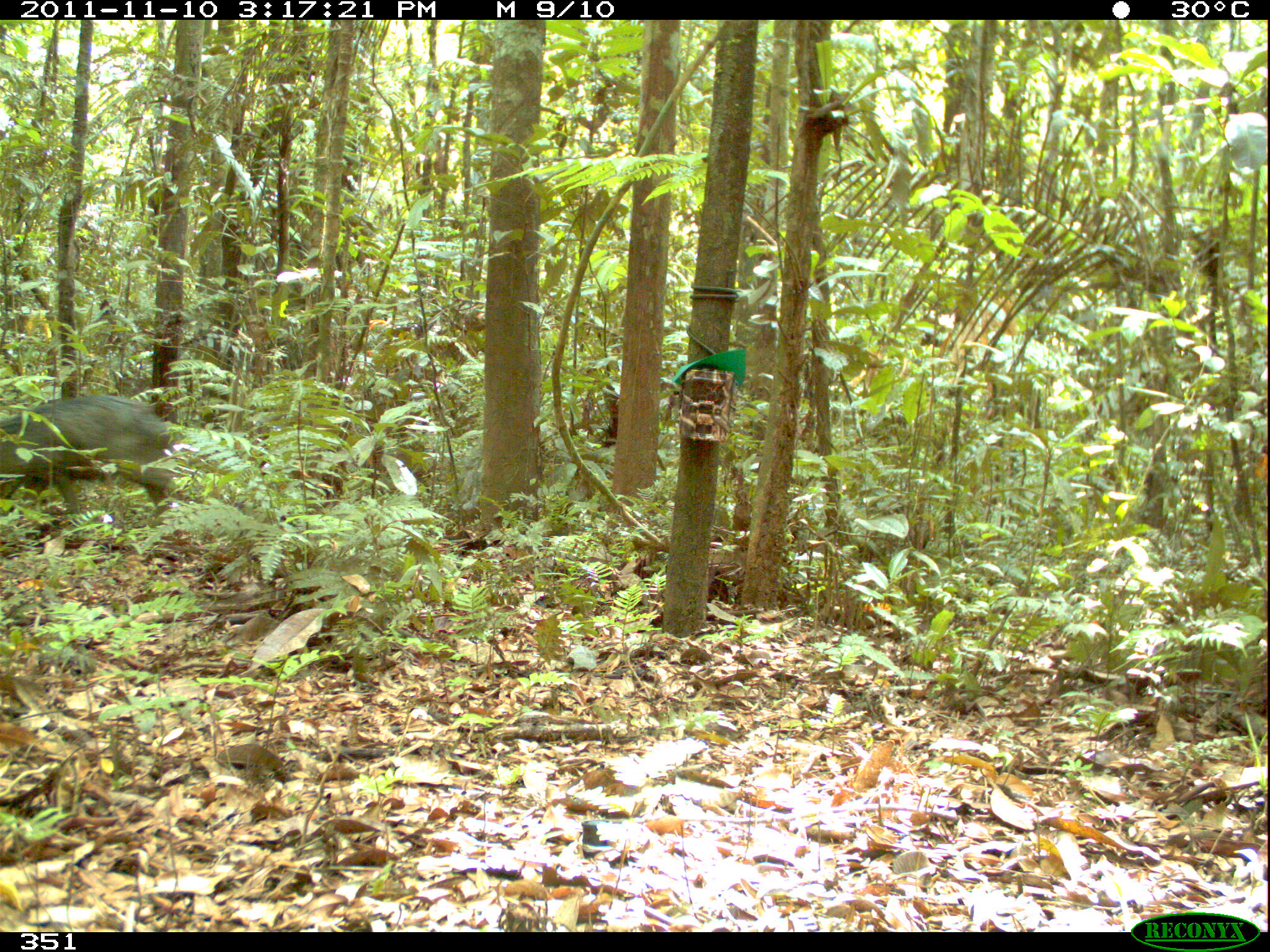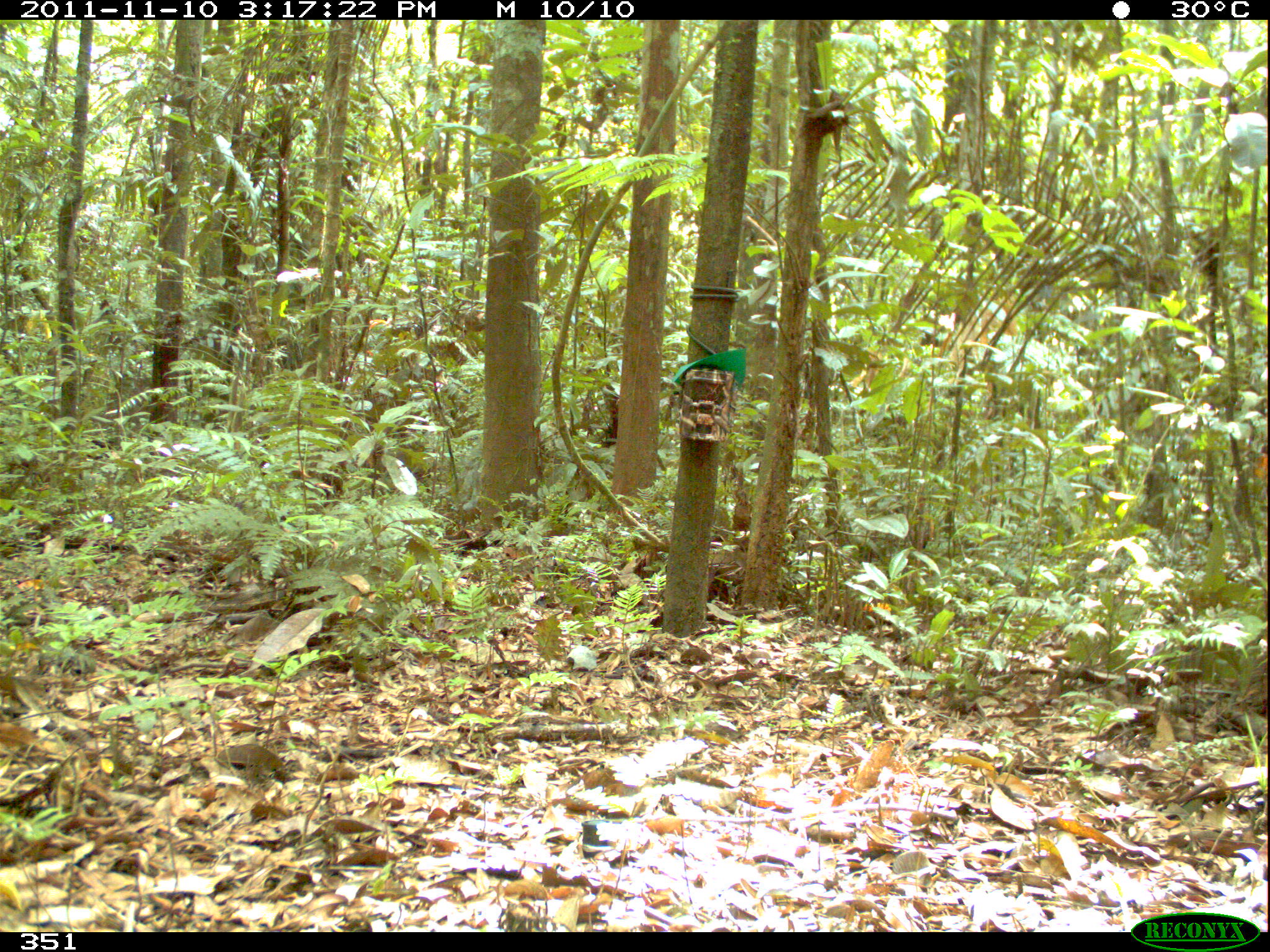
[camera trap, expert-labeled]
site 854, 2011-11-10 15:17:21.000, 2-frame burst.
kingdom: Animalia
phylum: Chordata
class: Mammalia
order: Artiodactyla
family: Tayassuidae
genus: Tayassu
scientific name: Tayassu pecari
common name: white-lipped peccary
Tayassu pecari (white-lipped peccary).